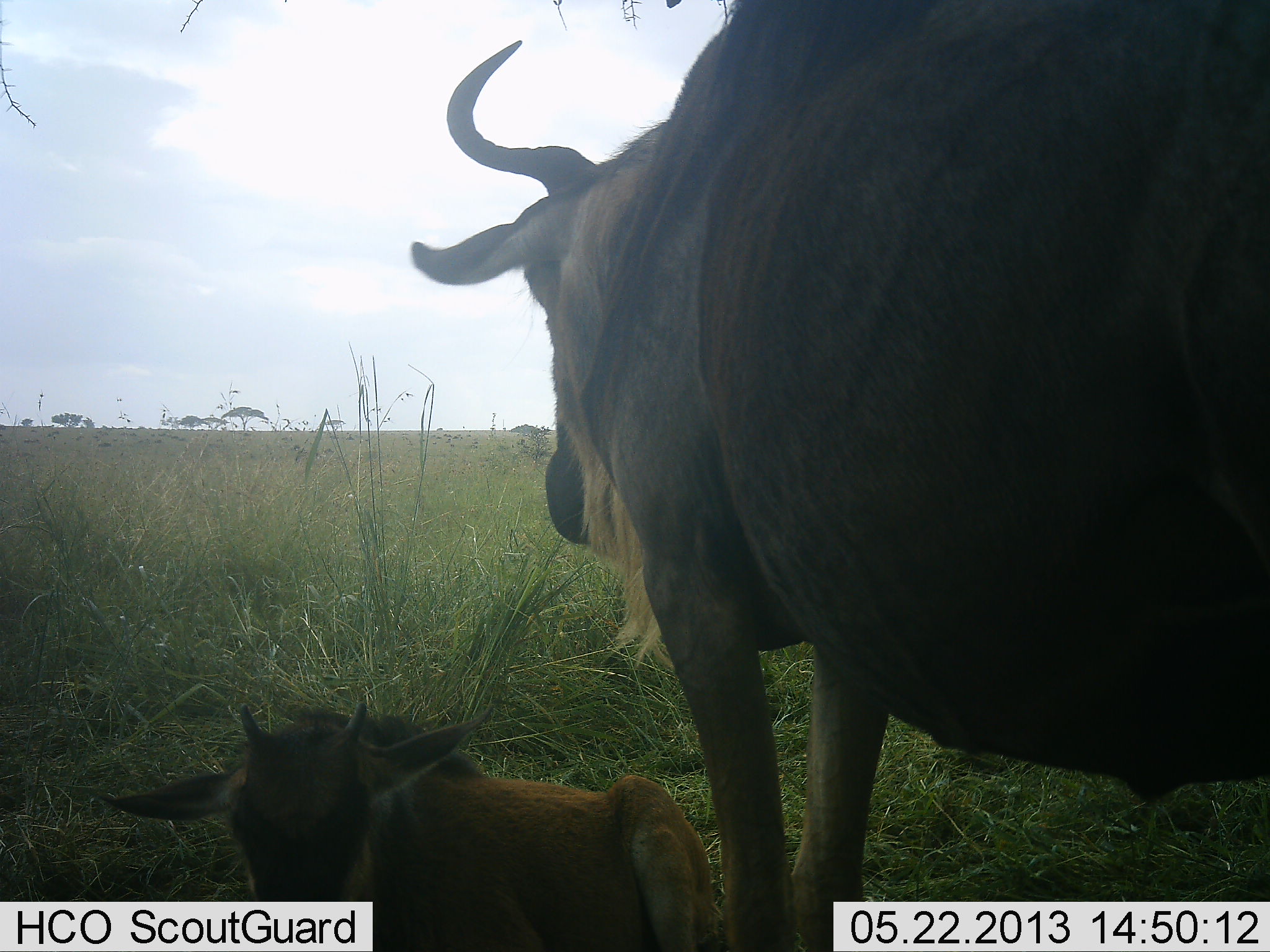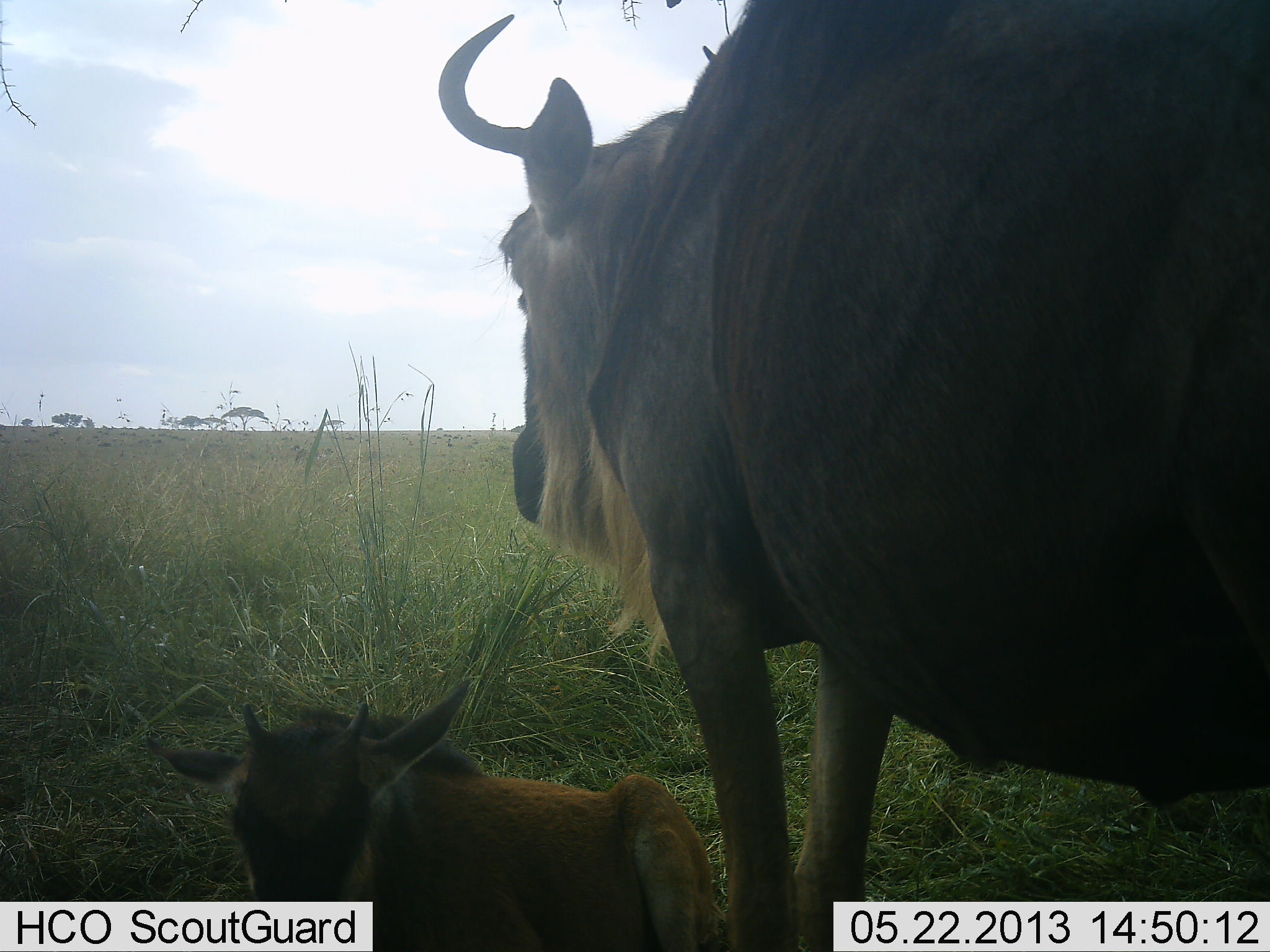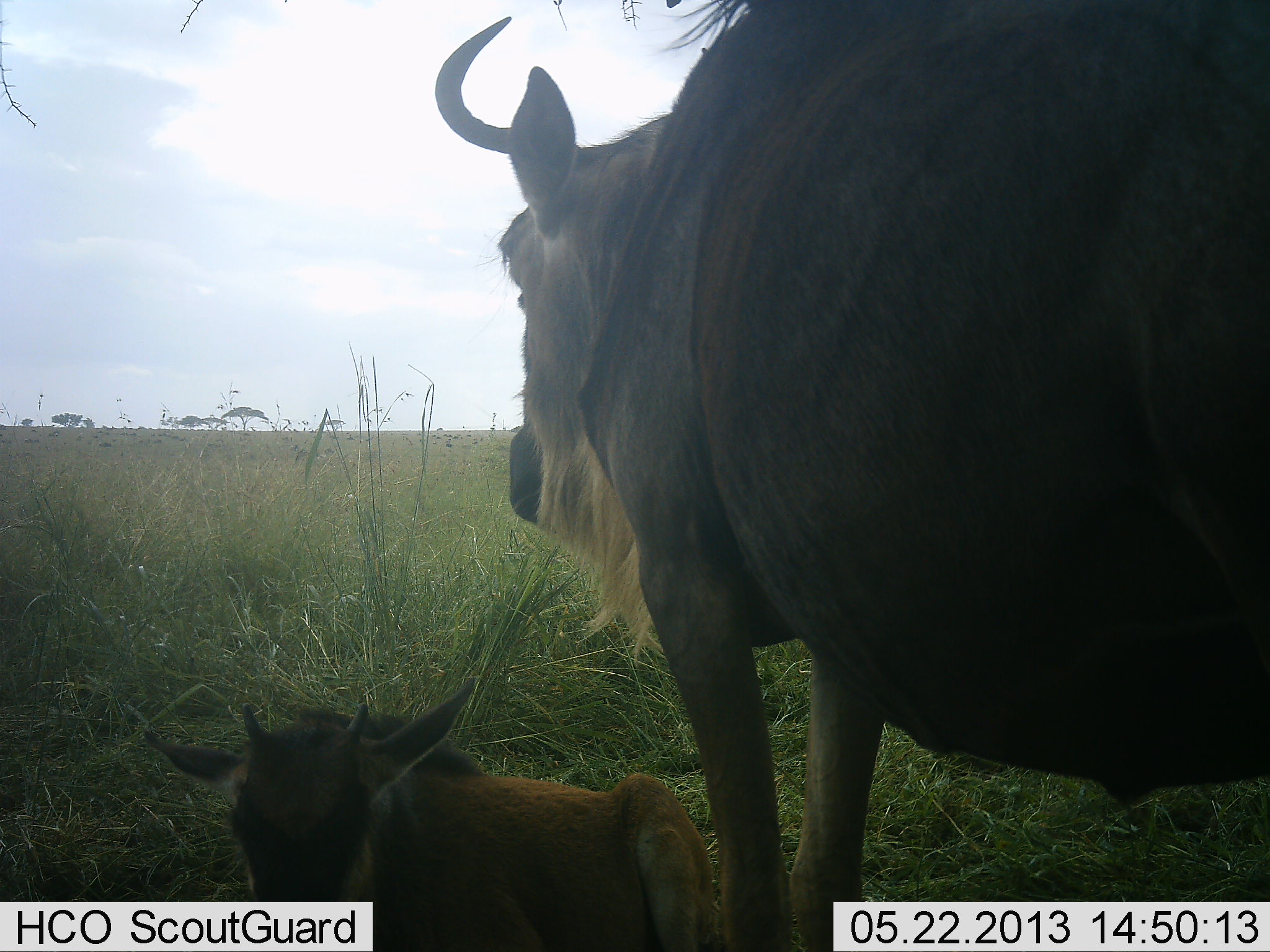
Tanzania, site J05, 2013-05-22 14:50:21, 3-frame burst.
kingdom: Animalia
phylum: Chordata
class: Mammalia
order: Artiodactyla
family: Bovidae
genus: Connochaetes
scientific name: Connochaetes taurinus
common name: blue wildebeest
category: wildebeest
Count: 2.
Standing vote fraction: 70%.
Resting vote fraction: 90%.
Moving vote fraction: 5%.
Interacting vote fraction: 10%.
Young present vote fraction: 90%.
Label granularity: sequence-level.